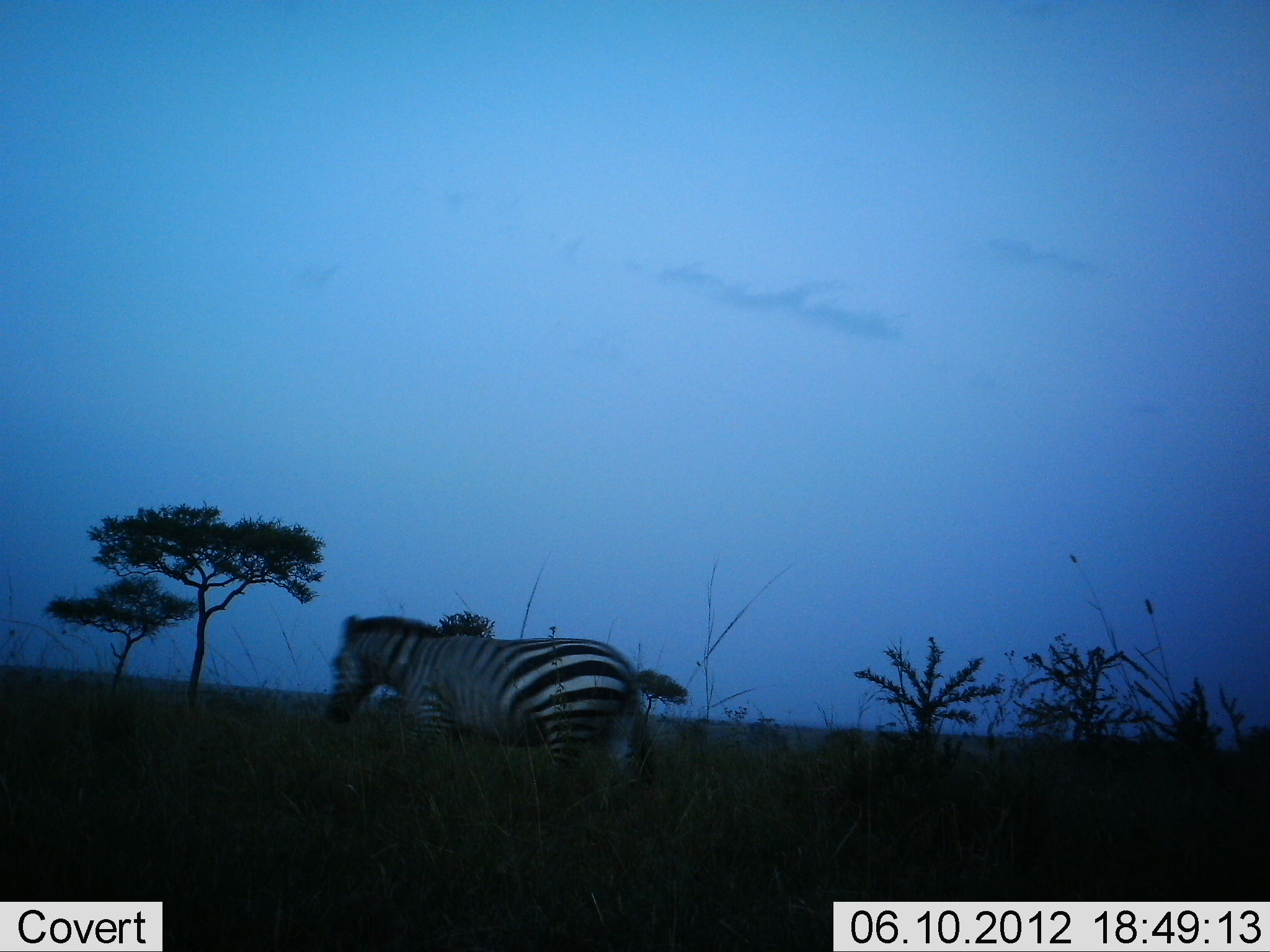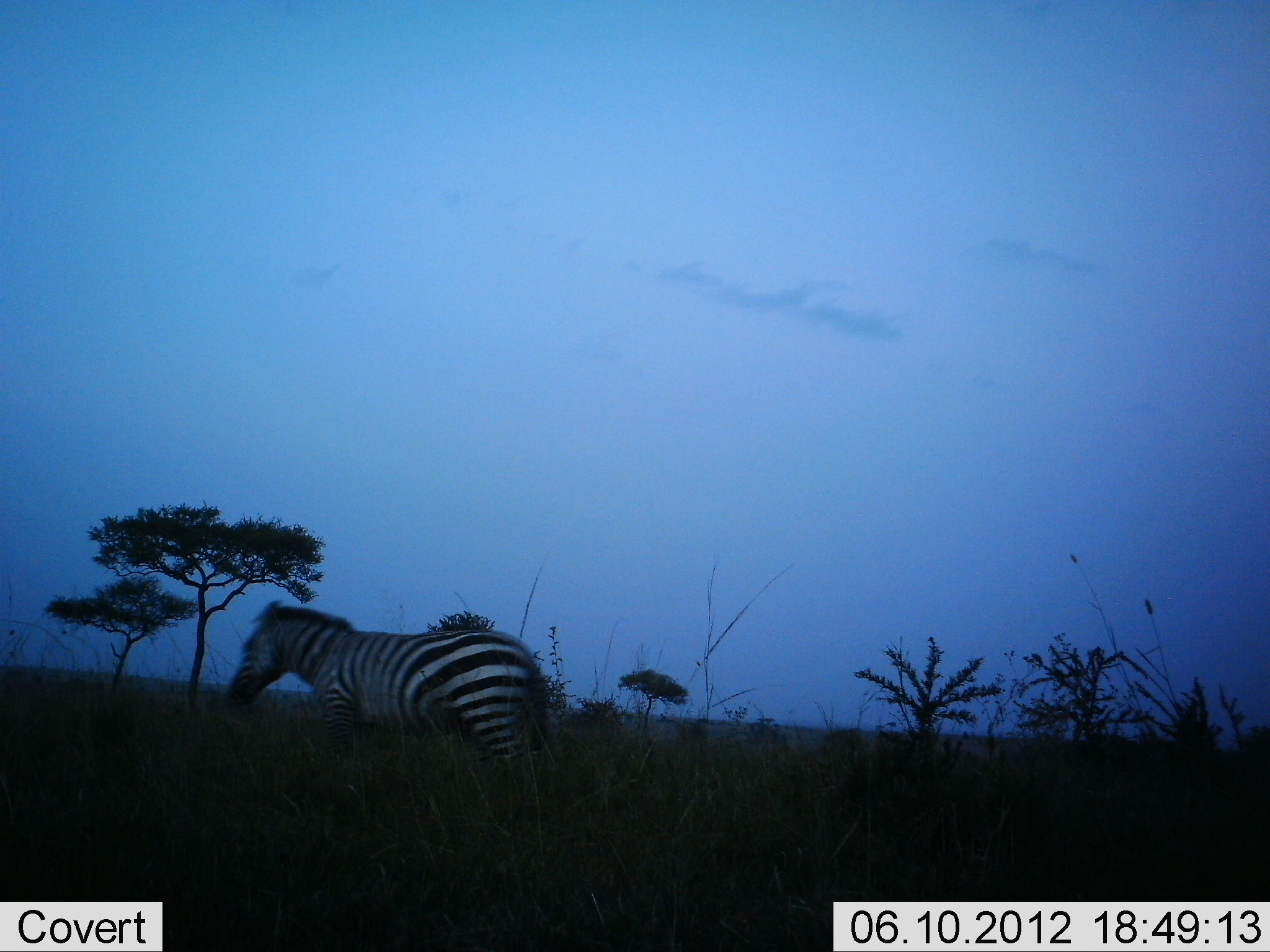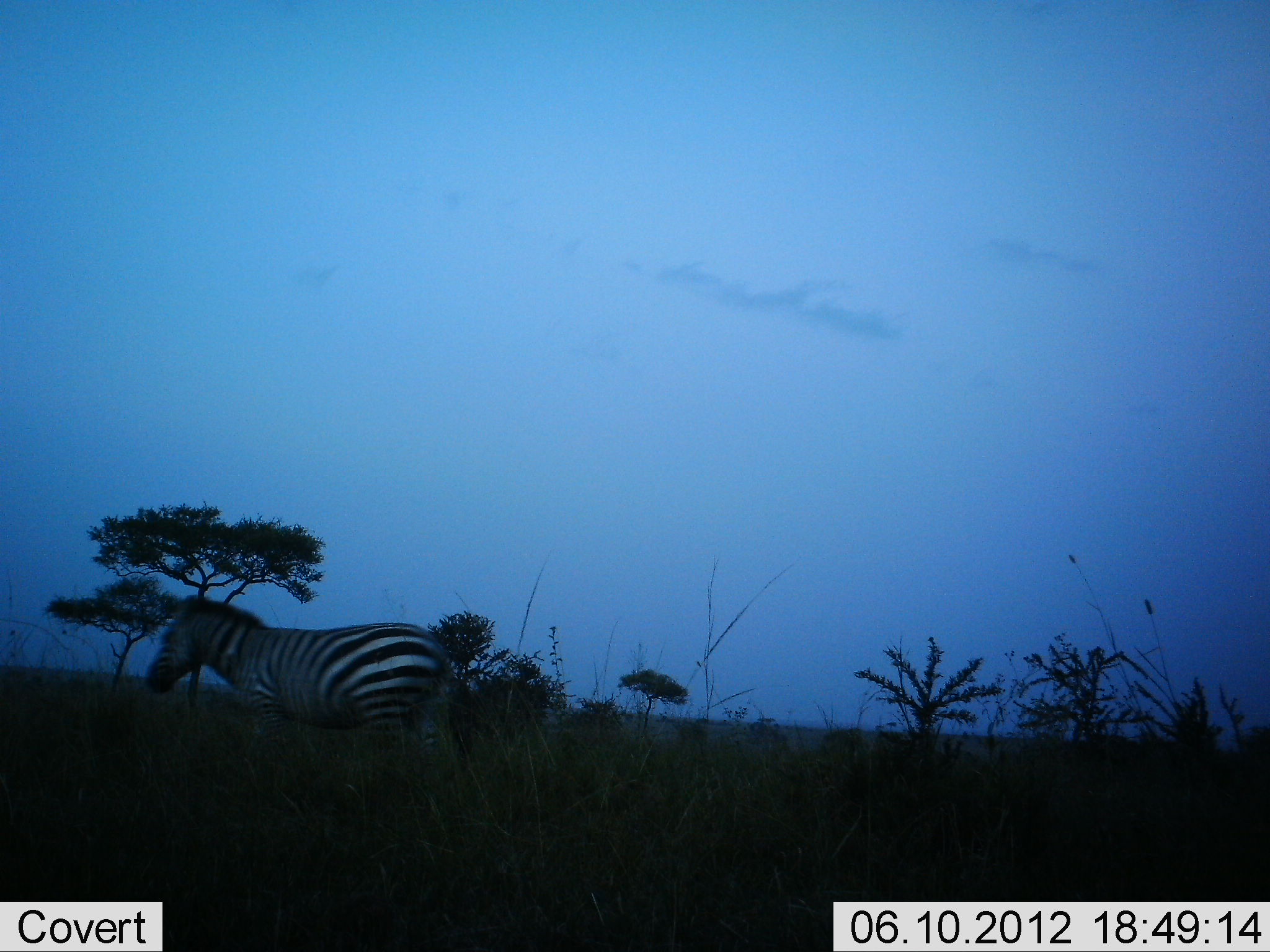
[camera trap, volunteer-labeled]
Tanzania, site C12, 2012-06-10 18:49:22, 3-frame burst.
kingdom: Animalia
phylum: Chordata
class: Mammalia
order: Perissodactyla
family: Equidae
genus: Equus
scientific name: Equus quagga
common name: plains zebra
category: zebra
Zebra (plains zebra) (Equus quagga), count 1. Behavior (volunteer vote fractions): standing 20%, resting 0%, moving 80%, interacting 0%. Young present (vote fraction): 0%. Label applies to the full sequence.